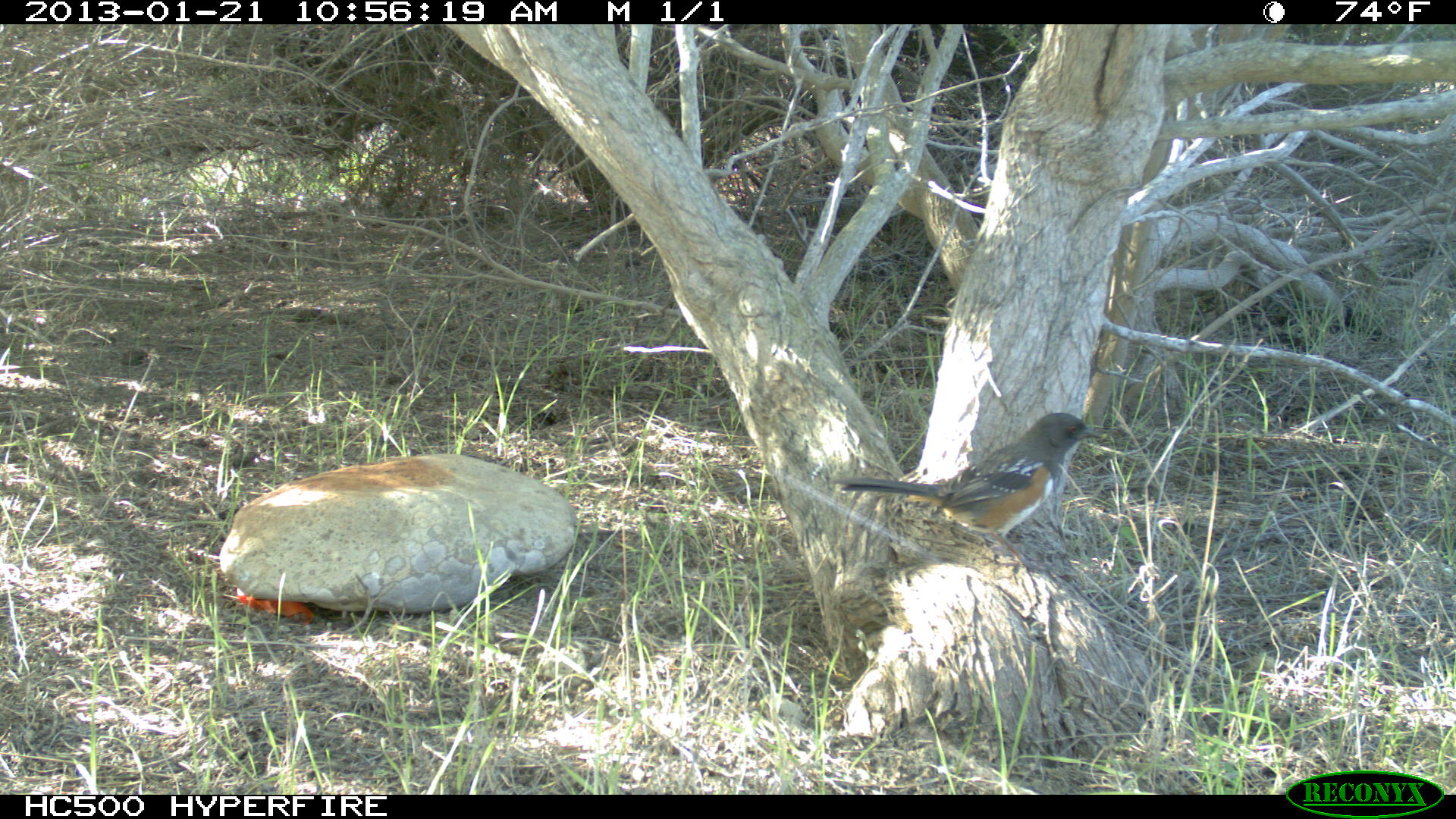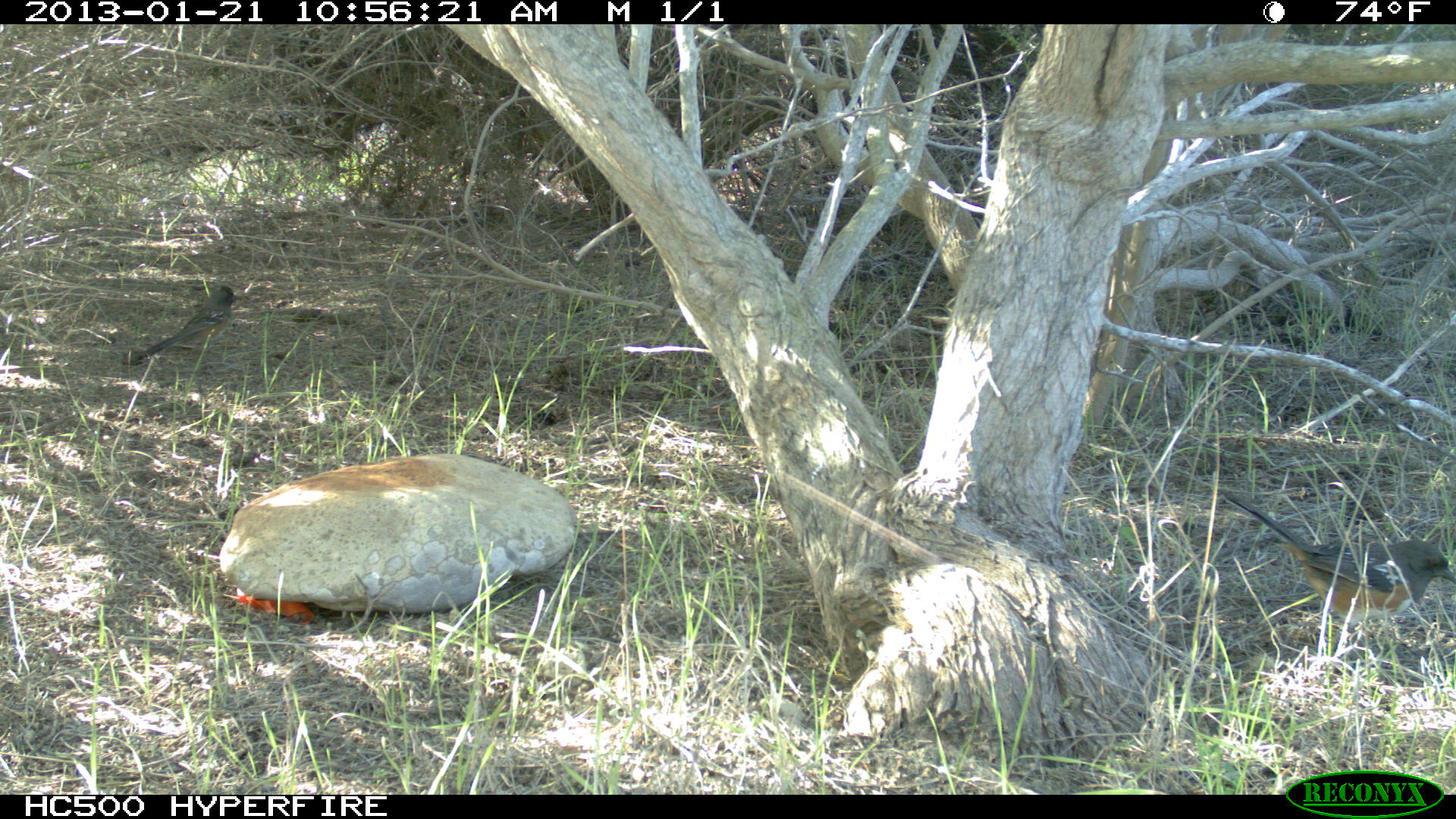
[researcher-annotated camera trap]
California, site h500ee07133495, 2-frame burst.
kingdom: Animalia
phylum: Chordata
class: Aves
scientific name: Aves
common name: bird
Bird (Aves).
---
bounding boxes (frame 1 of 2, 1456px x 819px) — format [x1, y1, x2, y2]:
bird: [832, 412, 1102, 588]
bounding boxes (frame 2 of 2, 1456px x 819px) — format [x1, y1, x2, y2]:
bird: [121, 285, 243, 375]